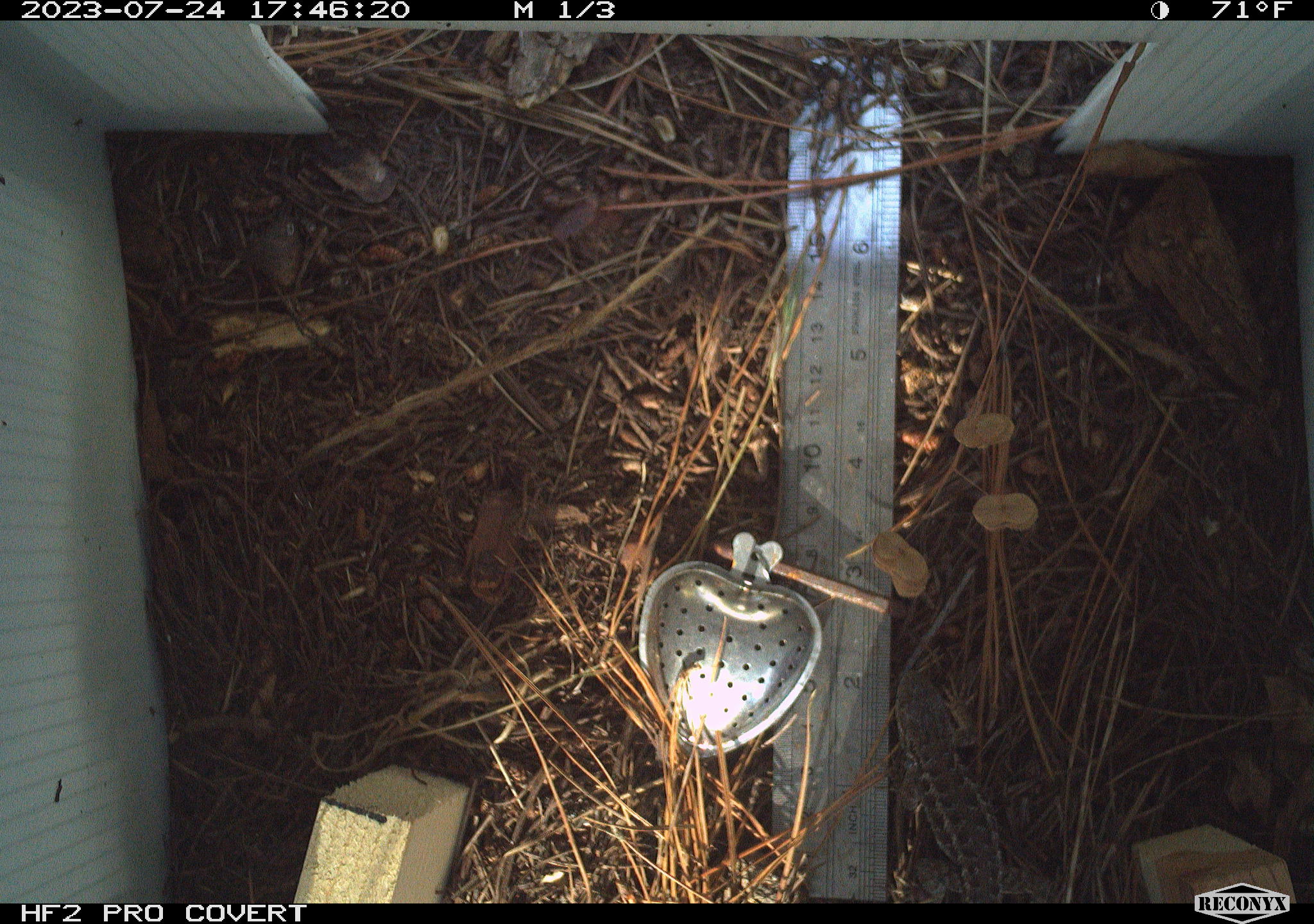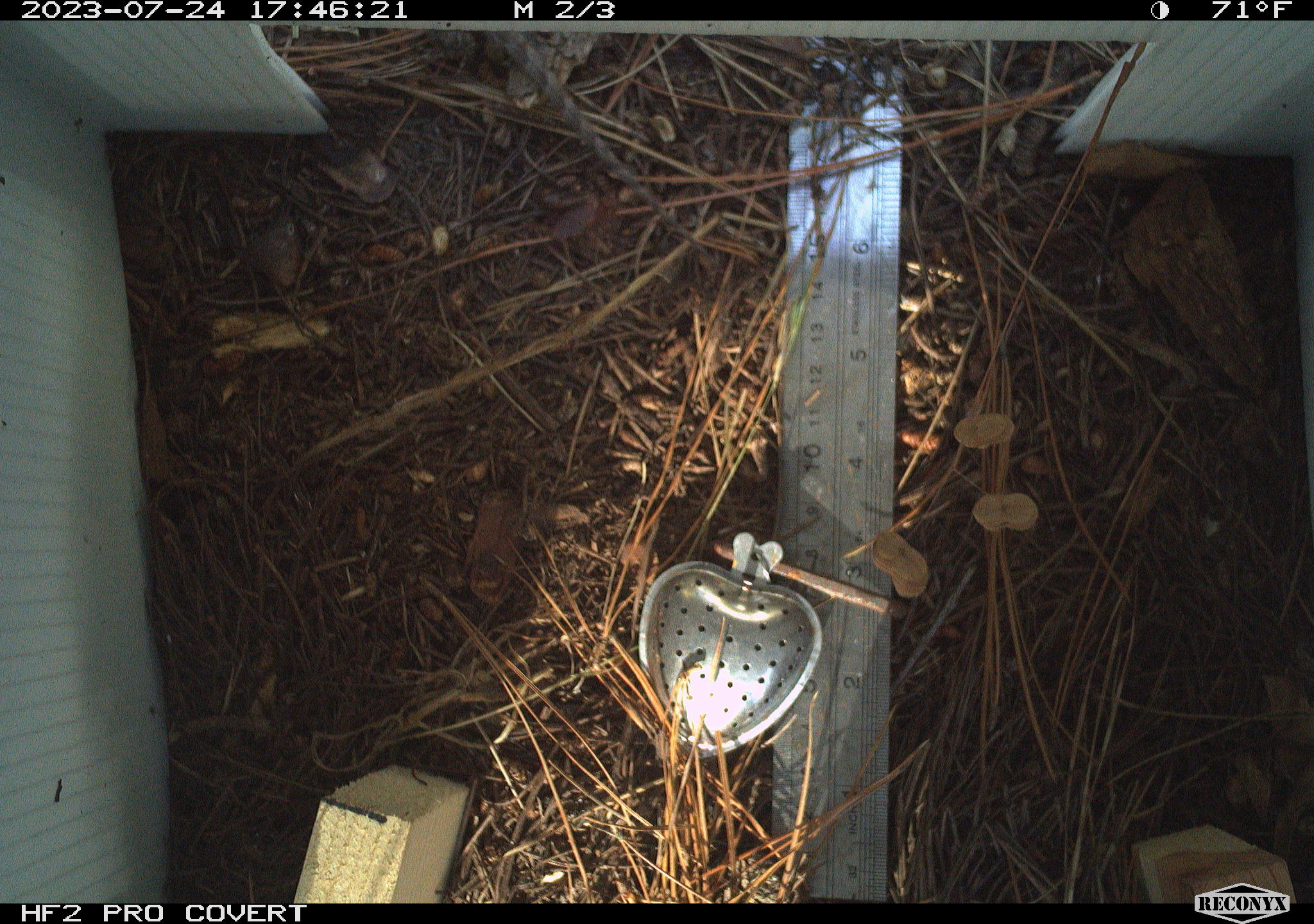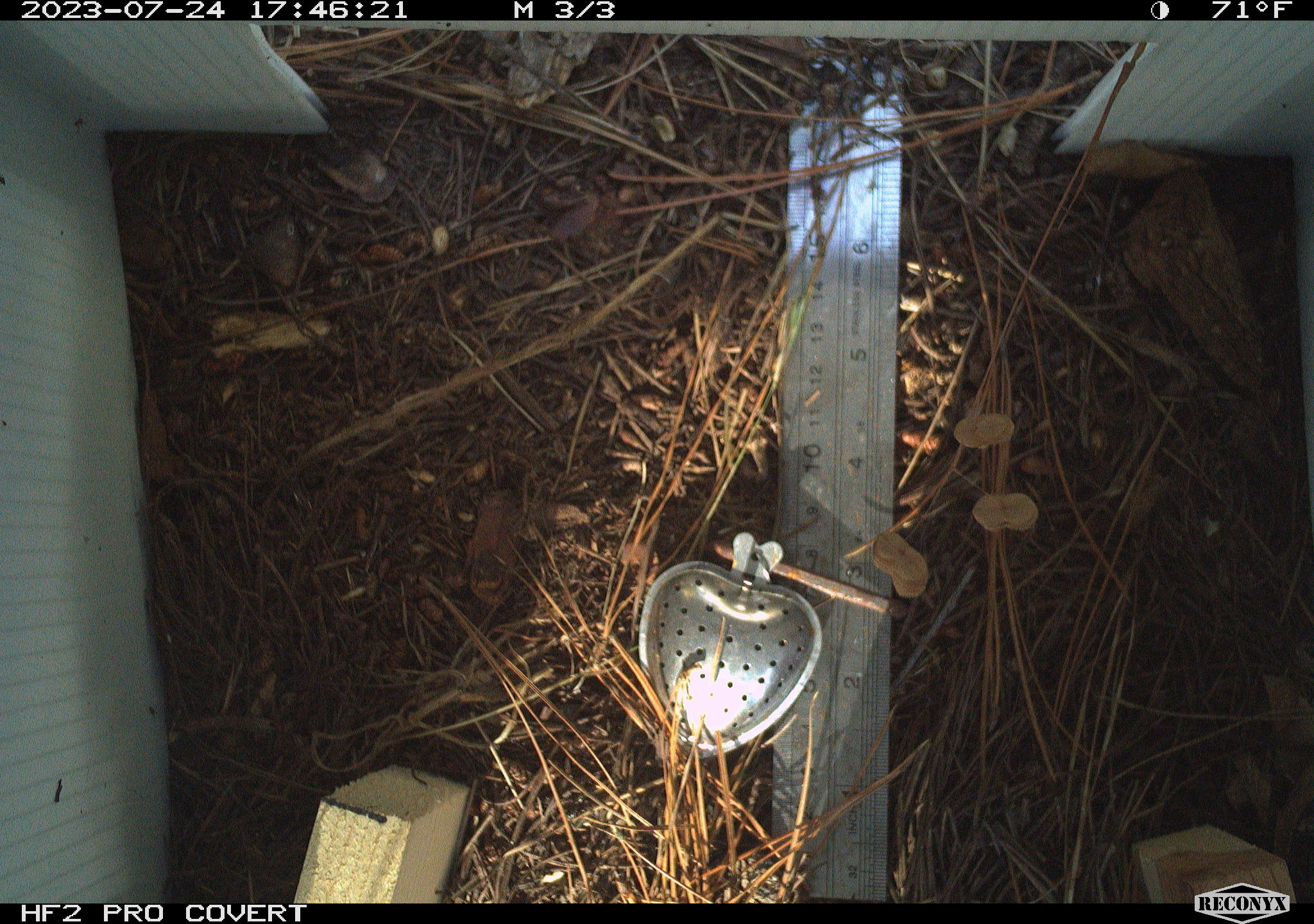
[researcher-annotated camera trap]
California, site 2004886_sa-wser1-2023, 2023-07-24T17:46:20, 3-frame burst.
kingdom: Animalia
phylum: Chordata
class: Reptilia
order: Squamata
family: Phrynosomatidae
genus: Sceloporus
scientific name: Sceloporus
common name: spiny lizards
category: sceloporus species